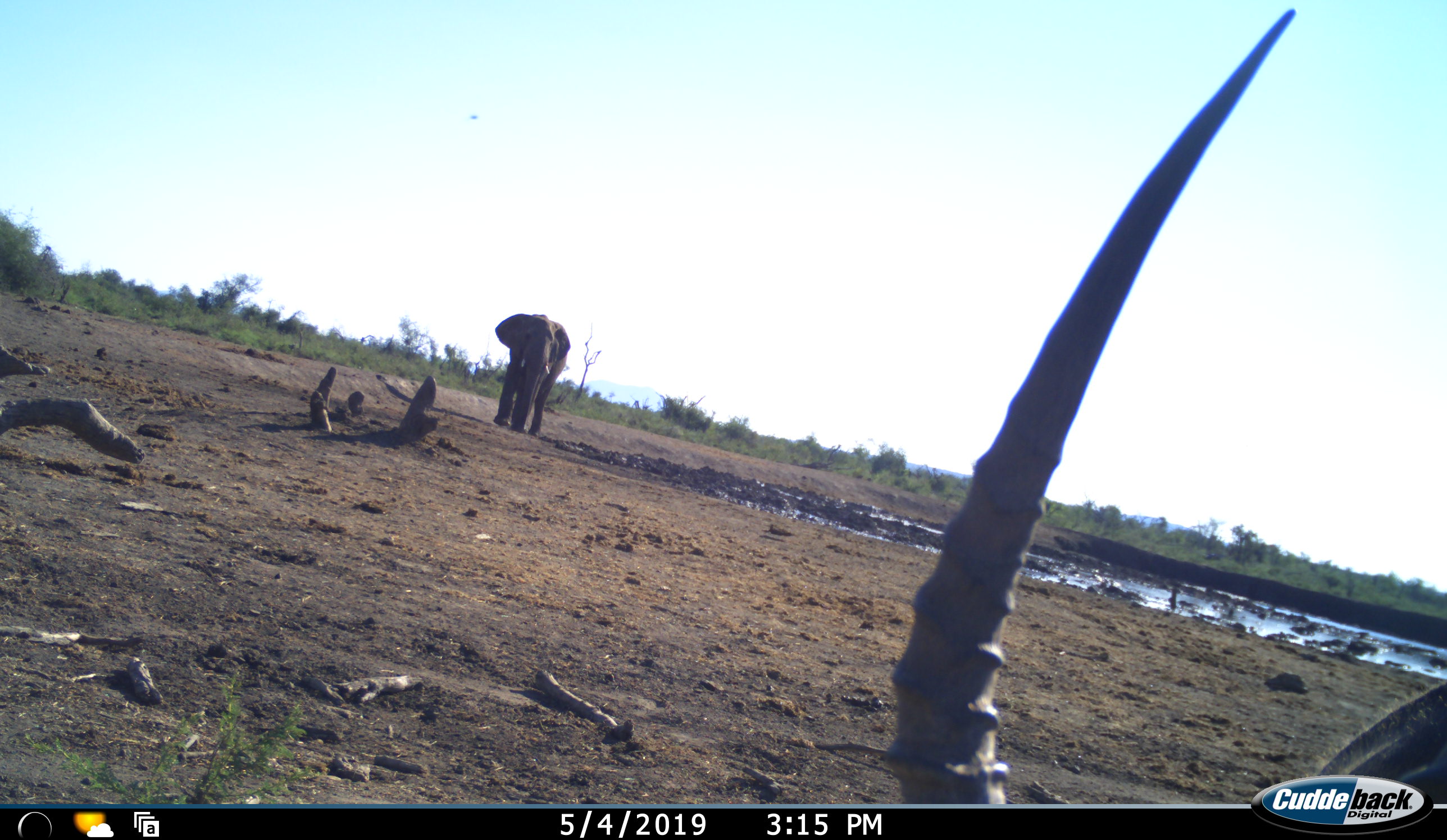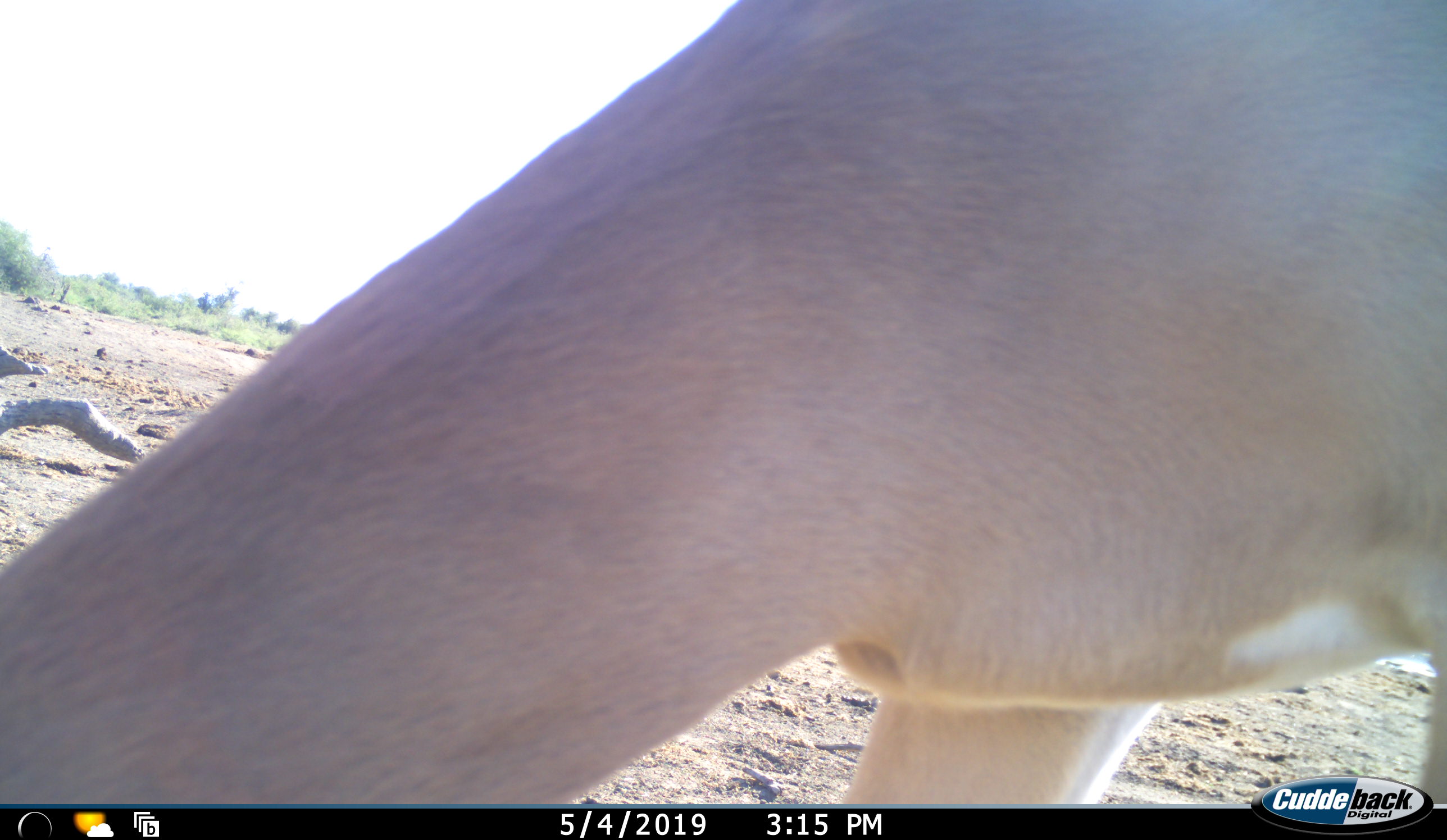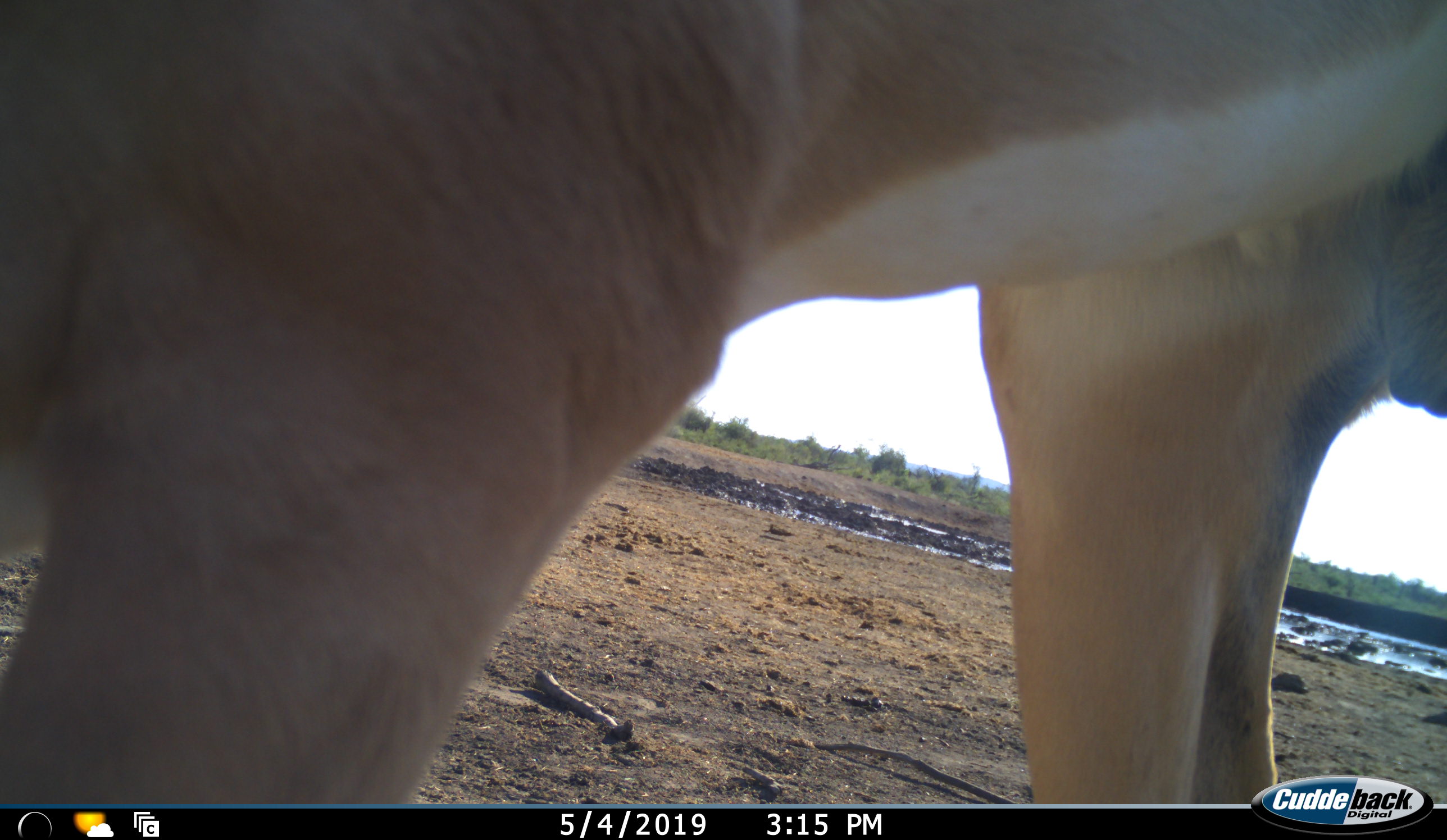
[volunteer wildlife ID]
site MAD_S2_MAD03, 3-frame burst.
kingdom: Animalia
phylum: Chordata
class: Mammalia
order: Proboscidea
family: Elephantidae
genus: Loxodonta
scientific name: Loxodonta africana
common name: african bush elephant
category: elephant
Elephant (african bush elephant) (Loxodonta africana), count 1. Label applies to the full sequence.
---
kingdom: Animalia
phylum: Chordata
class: Mammalia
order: Artiodactyla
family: Bovidae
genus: Aepyceros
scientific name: Aepyceros melampus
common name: impala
Impala (Aepyceros melampus), count 1. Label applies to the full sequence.